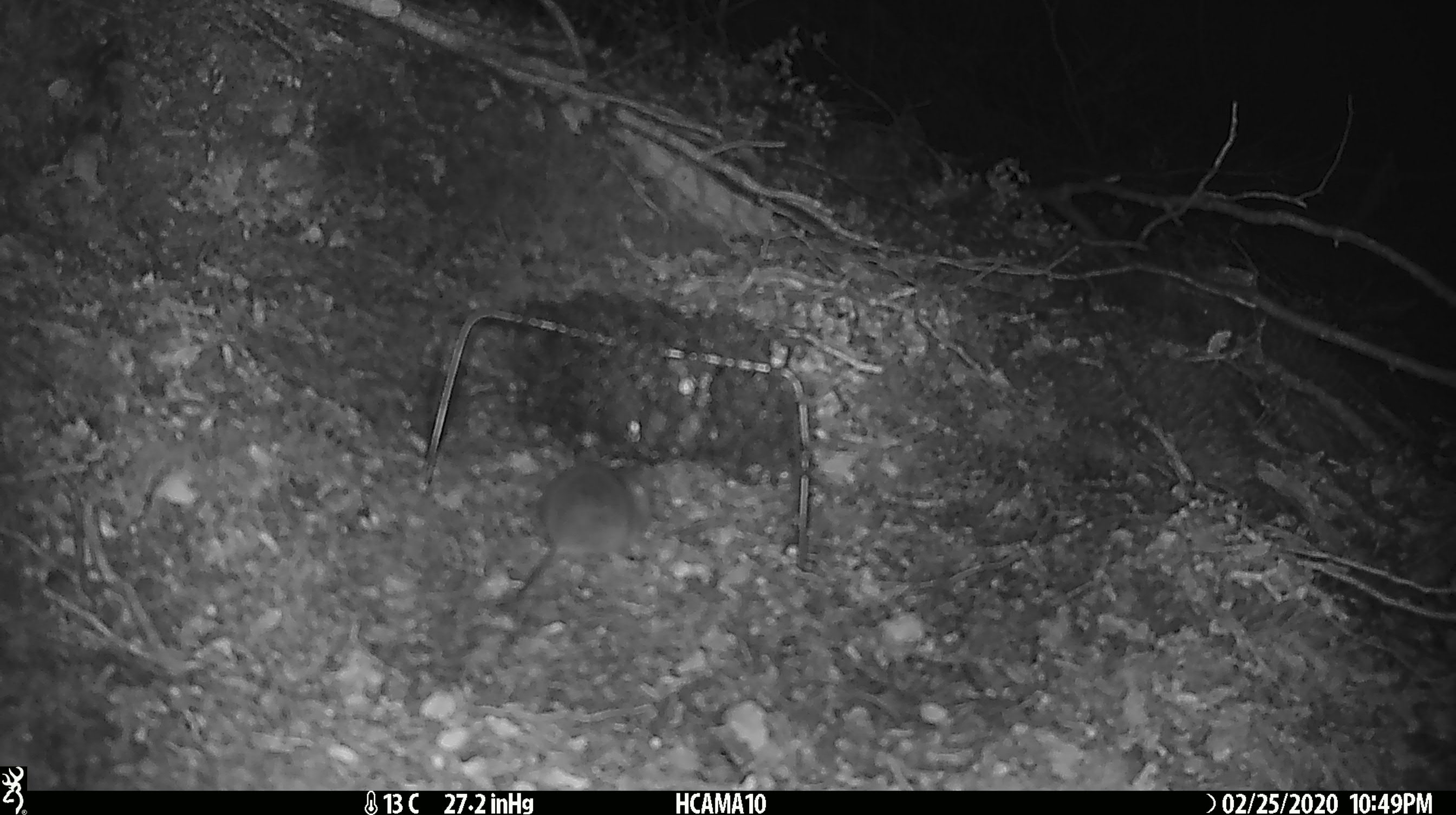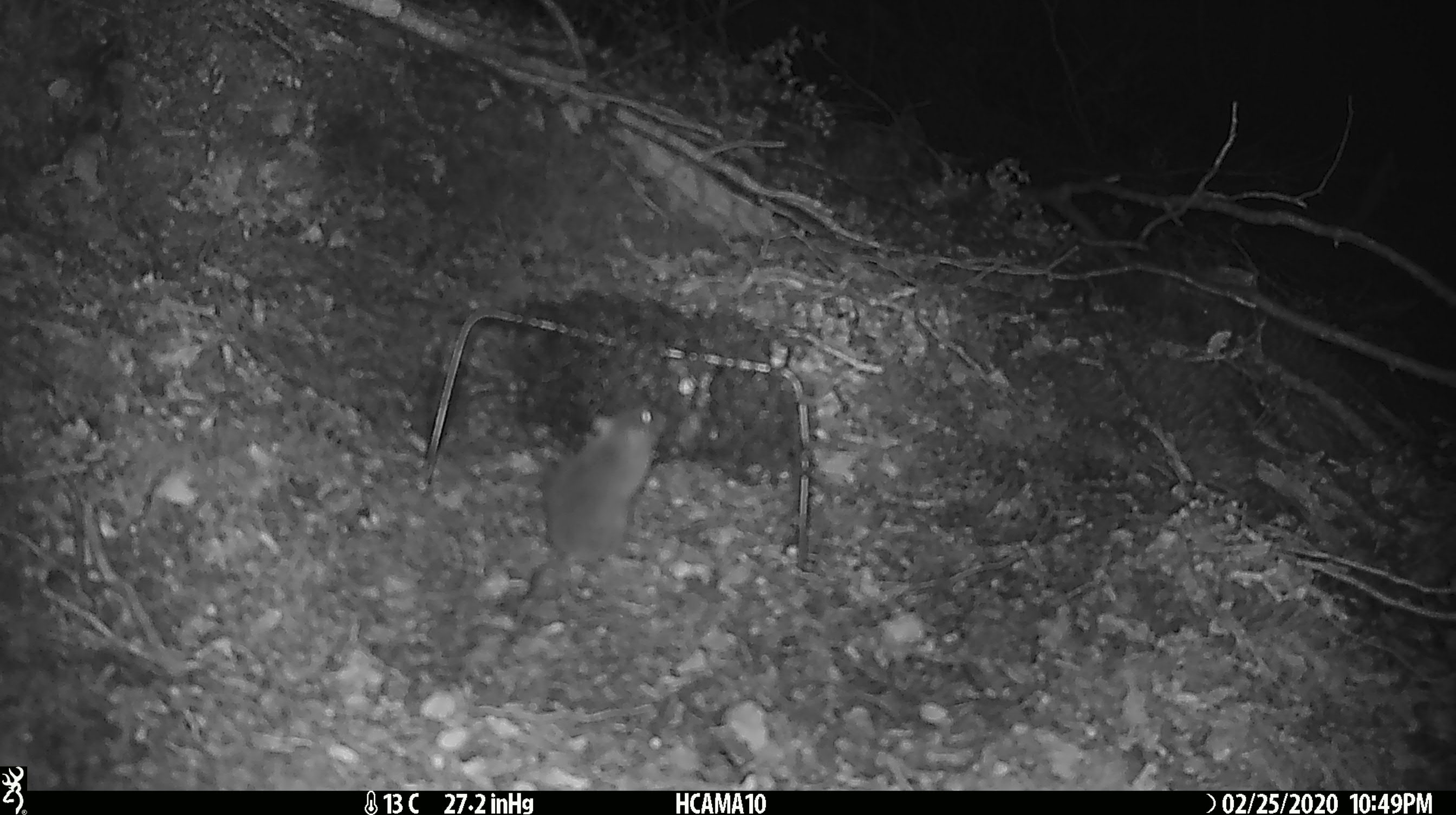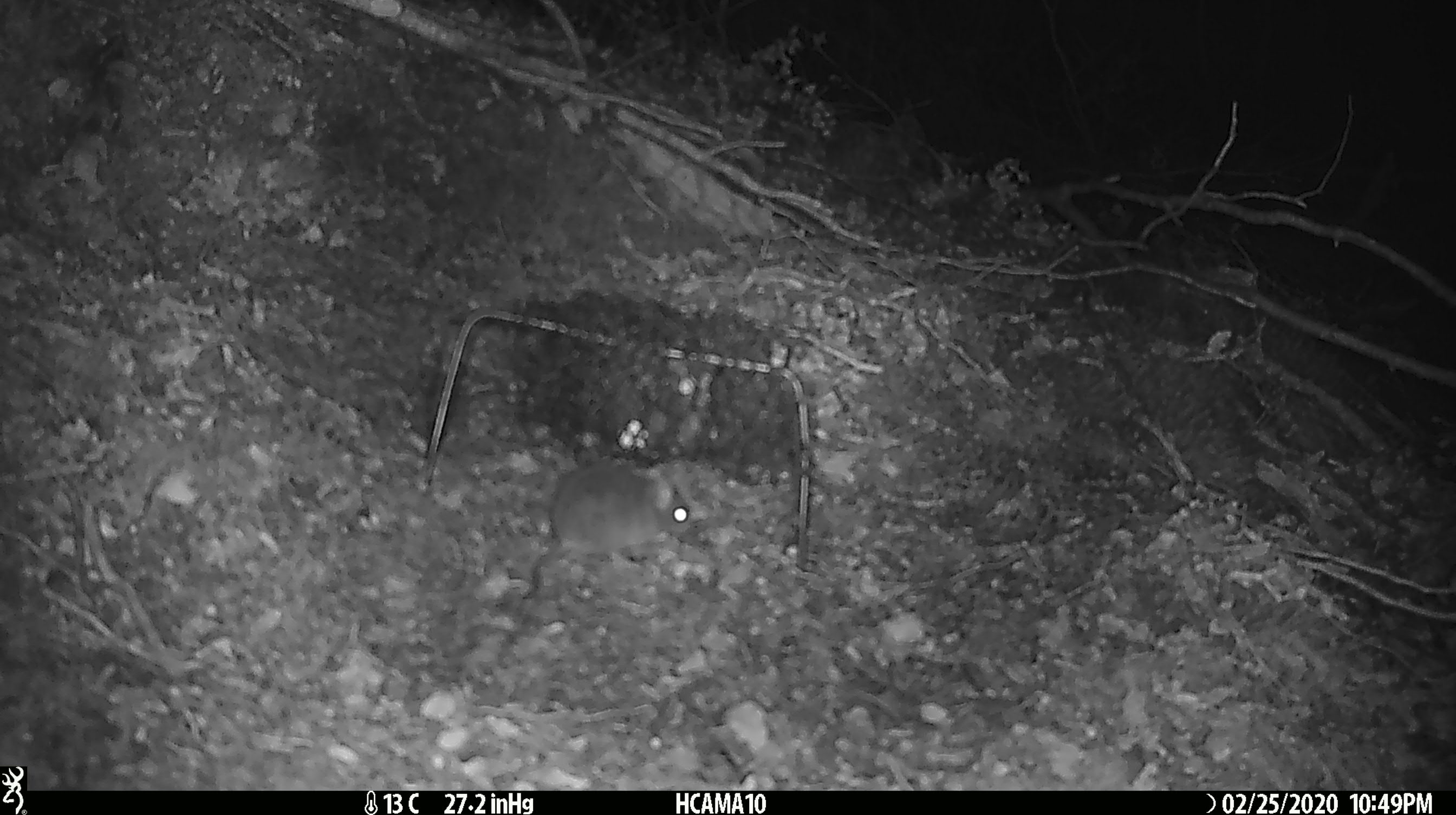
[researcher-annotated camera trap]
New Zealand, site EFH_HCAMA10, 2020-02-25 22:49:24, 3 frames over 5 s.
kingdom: Animalia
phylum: Chordata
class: Mammalia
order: Rodentia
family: Muridae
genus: Mus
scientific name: Mus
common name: mouse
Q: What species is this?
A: Mouse (Mus).